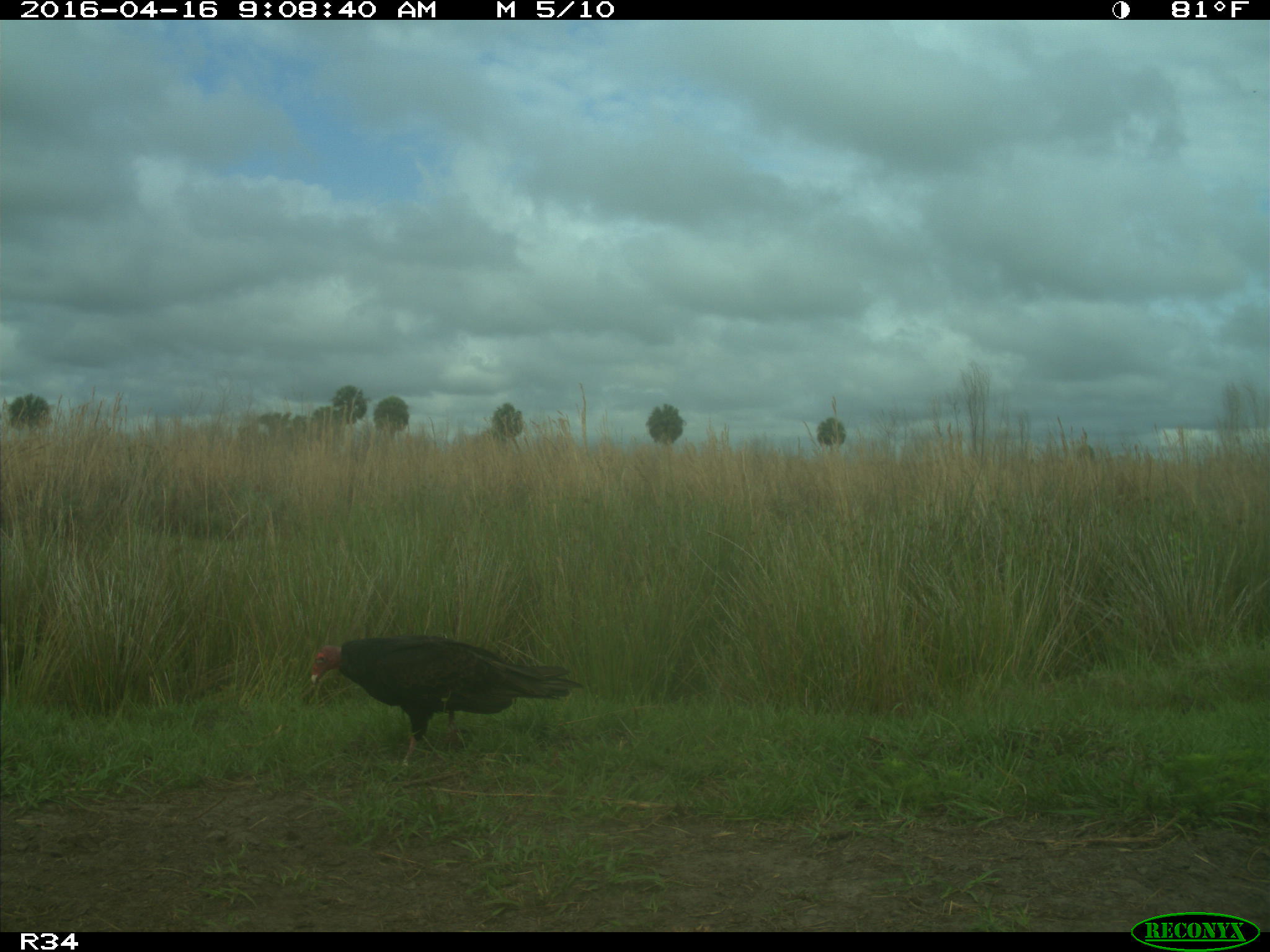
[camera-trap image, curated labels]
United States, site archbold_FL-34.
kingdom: Animalia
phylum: Chordata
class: Aves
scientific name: Aves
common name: birds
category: unidentified bird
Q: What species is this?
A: Unidentified bird (birds) (Aves).